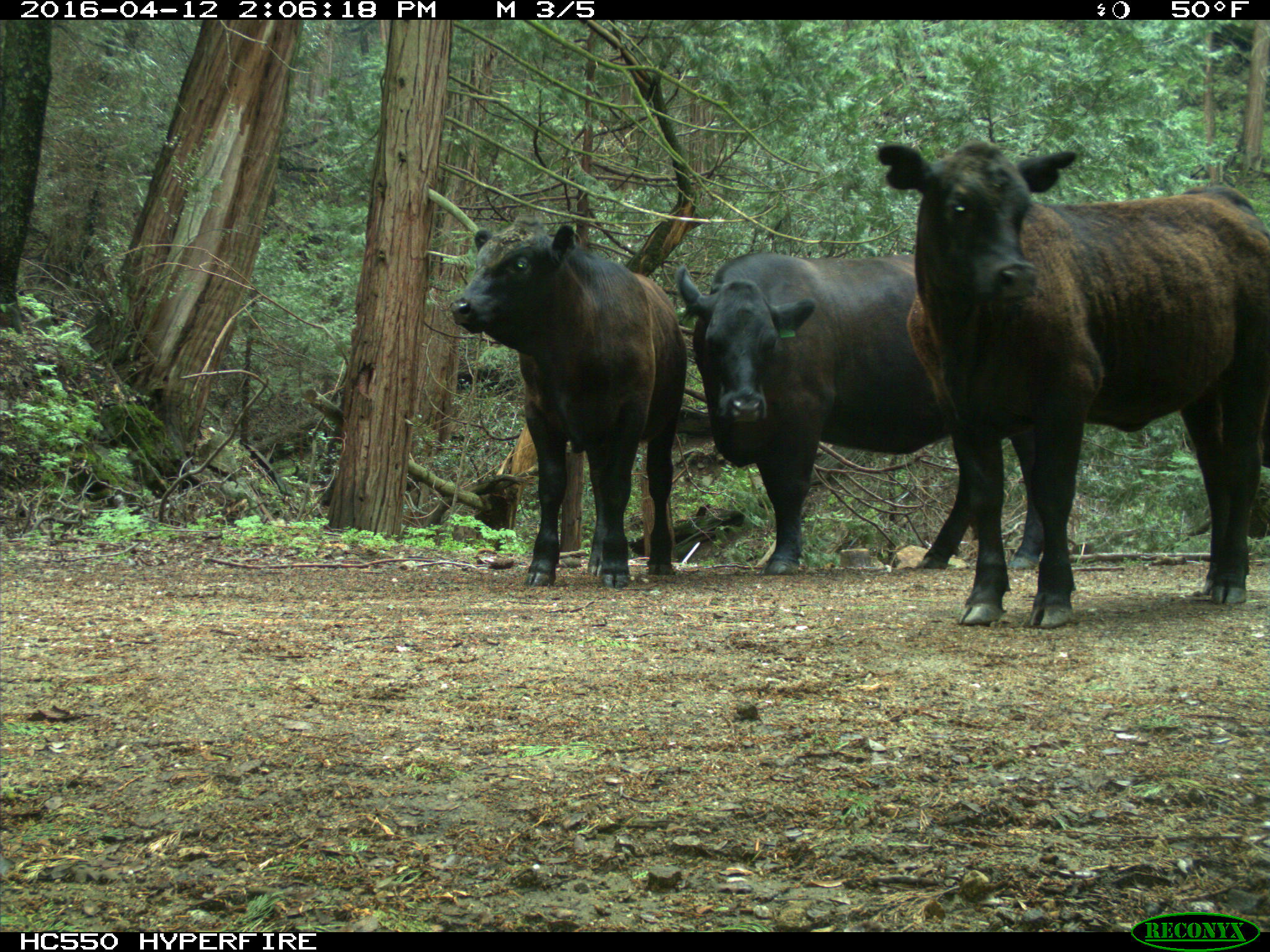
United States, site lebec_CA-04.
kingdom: Animalia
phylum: Chordata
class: Mammalia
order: Artiodactyla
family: Bovidae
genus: Bos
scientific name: Bos taurus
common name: domestic cow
Bos taurus (domestic cow).